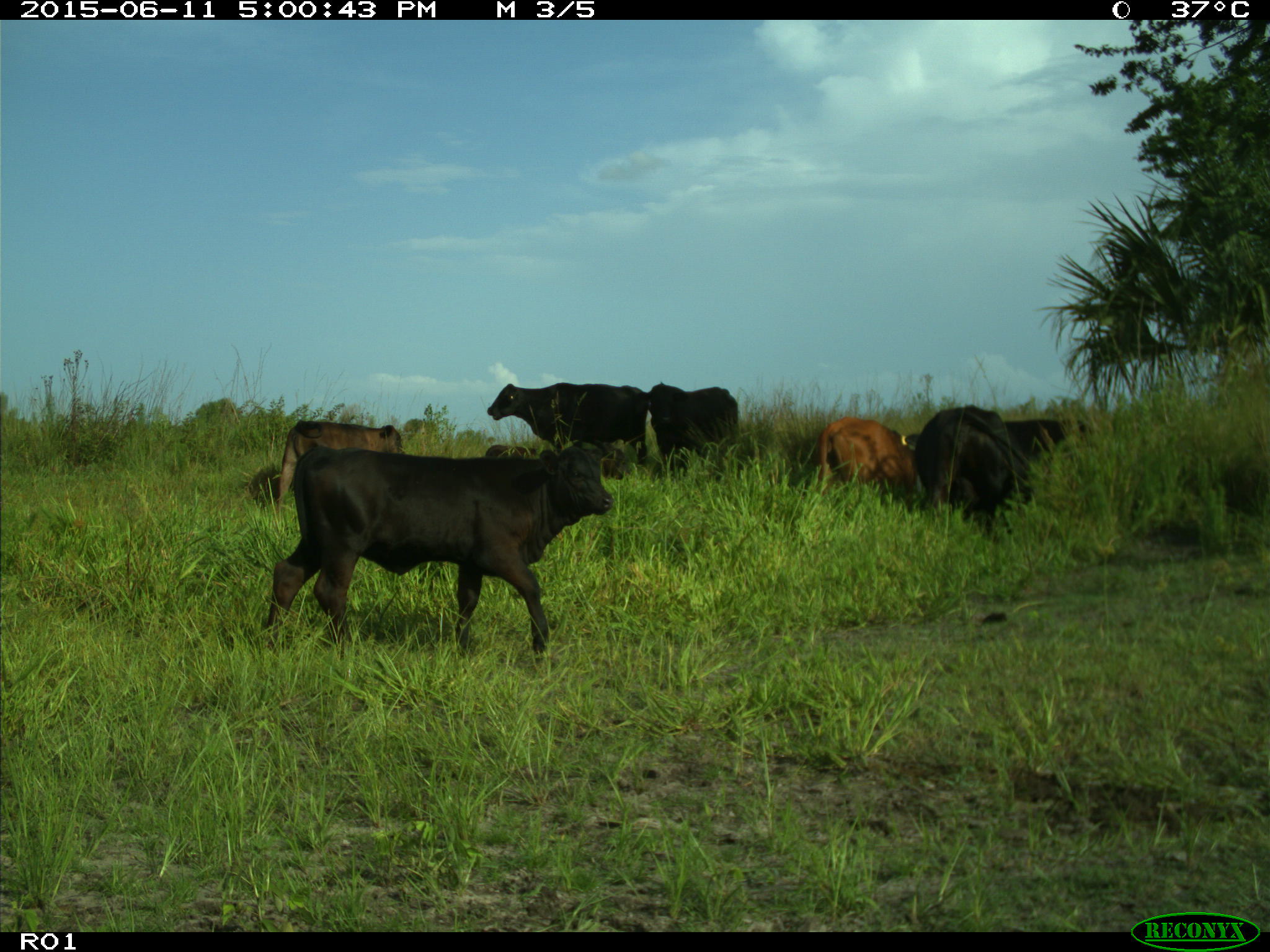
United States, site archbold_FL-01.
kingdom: Animalia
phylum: Chordata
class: Mammalia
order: Artiodactyla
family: Bovidae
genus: Bos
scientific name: Bos taurus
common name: domestic cow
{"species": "Bos taurus (domestic cow)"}